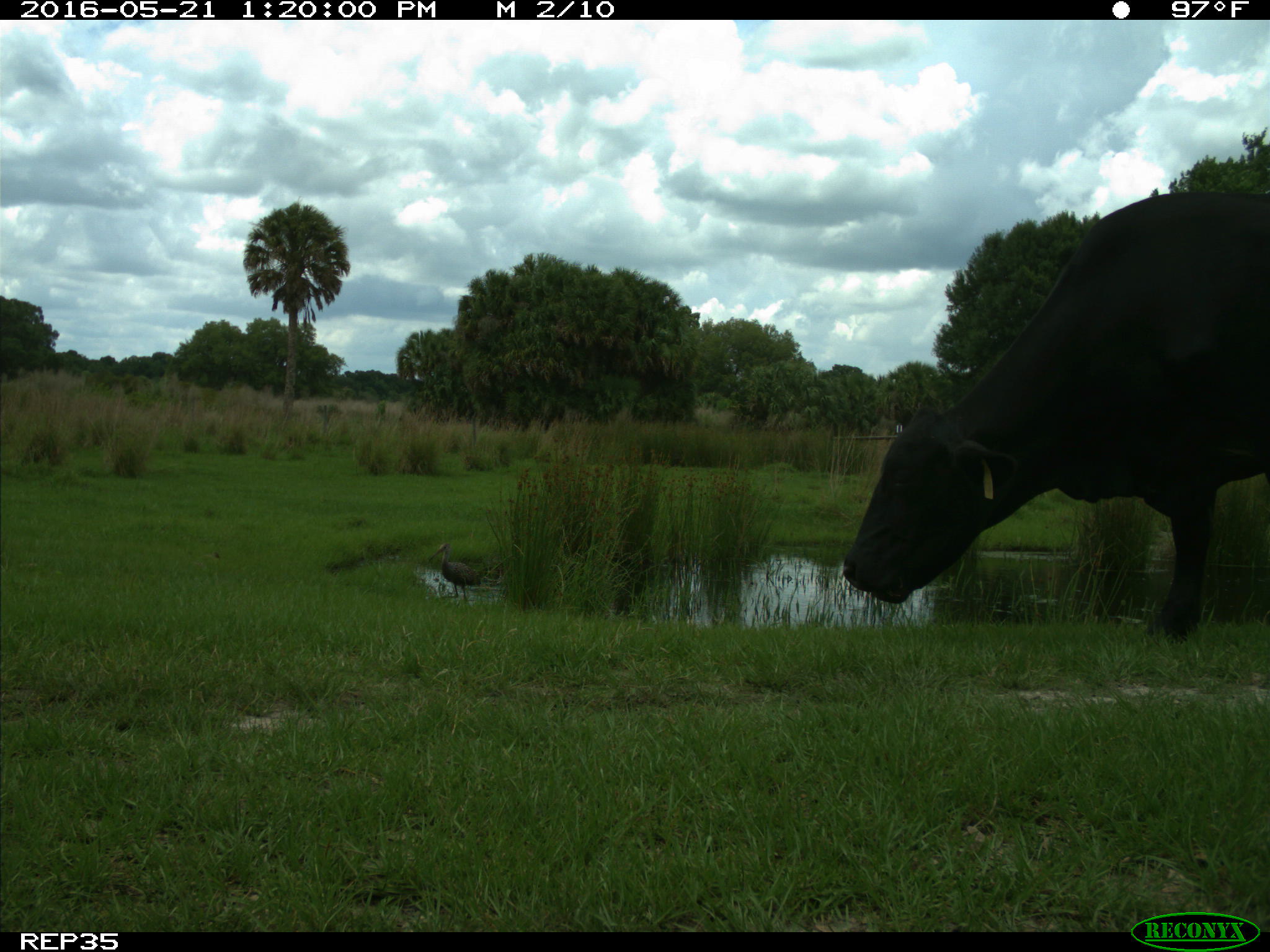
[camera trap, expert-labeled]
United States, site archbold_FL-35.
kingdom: Animalia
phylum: Chordata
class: Mammalia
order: Artiodactyla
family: Bovidae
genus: Bos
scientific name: Bos taurus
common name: domestic cow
Bos taurus (domestic cow).